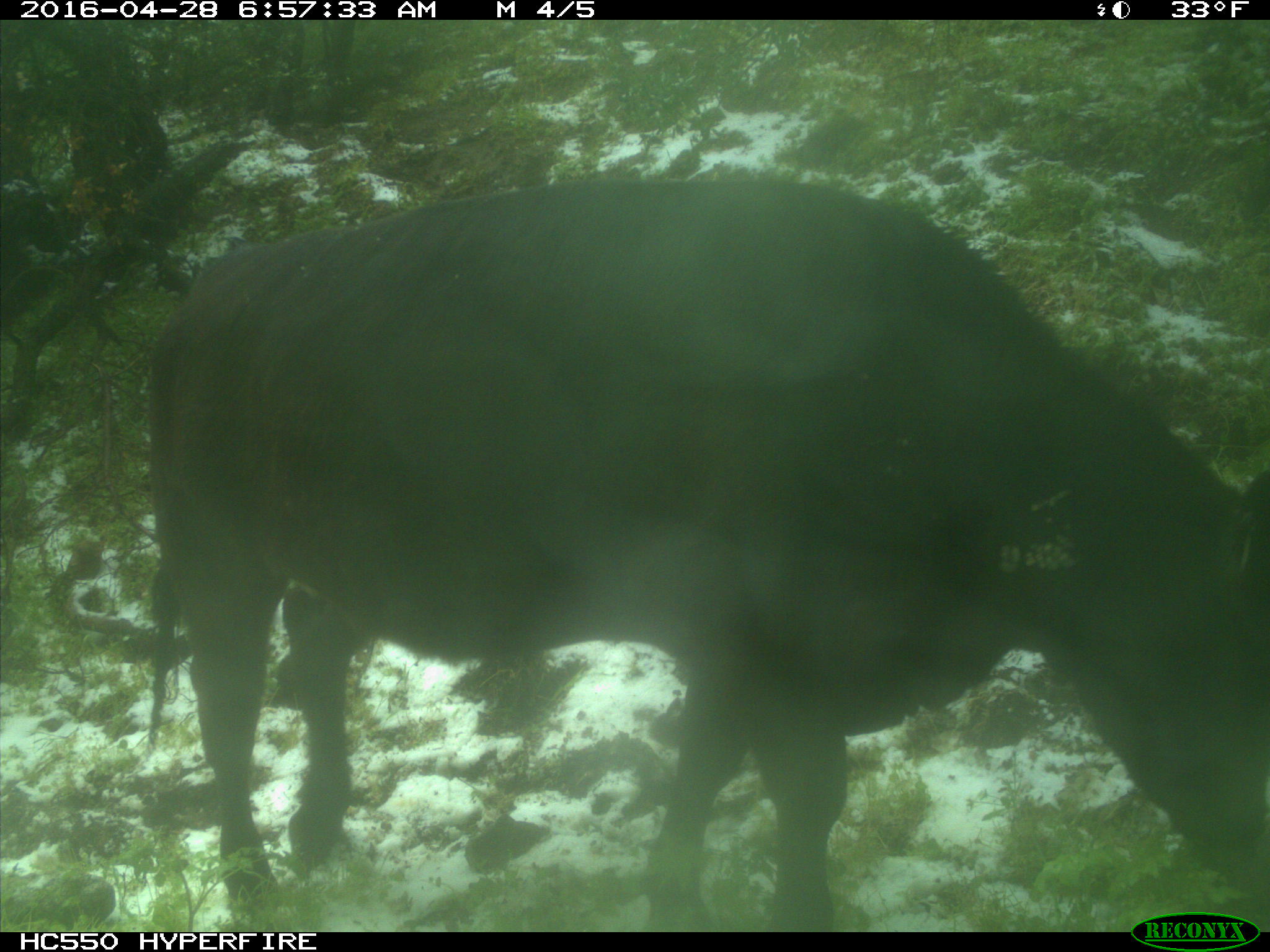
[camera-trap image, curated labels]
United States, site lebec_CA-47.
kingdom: Animalia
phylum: Chordata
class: Mammalia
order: Artiodactyla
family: Bovidae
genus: Bos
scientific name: Bos taurus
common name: domestic cow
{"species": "Bos taurus (domestic cow)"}